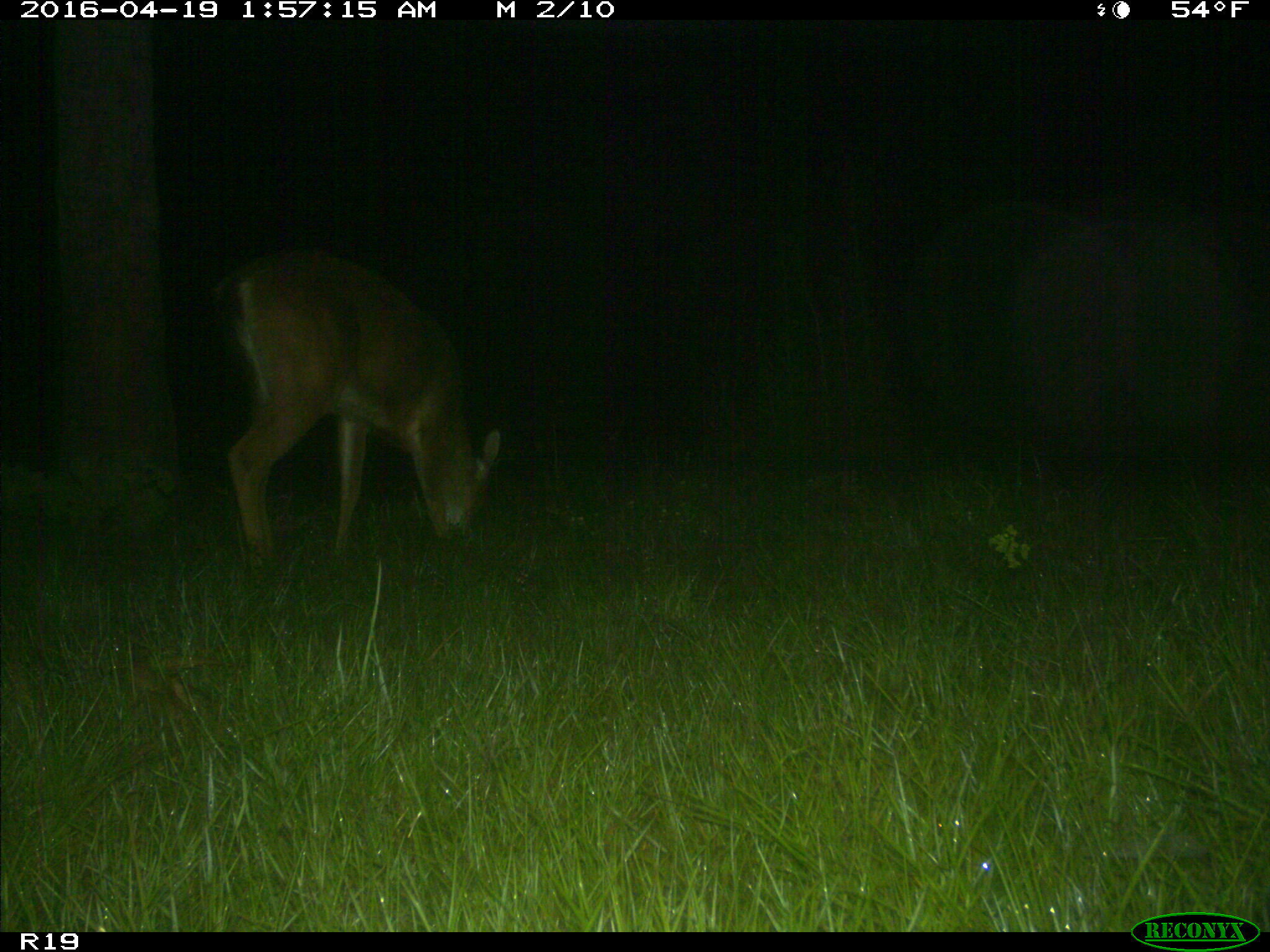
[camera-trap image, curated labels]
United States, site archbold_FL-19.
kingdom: Animalia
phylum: Chordata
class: Mammalia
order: Artiodactyla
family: Cervidae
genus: Odocoileus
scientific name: Odocoileus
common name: deer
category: unidentified deer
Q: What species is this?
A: Unidentified deer (deer) (Odocoileus).